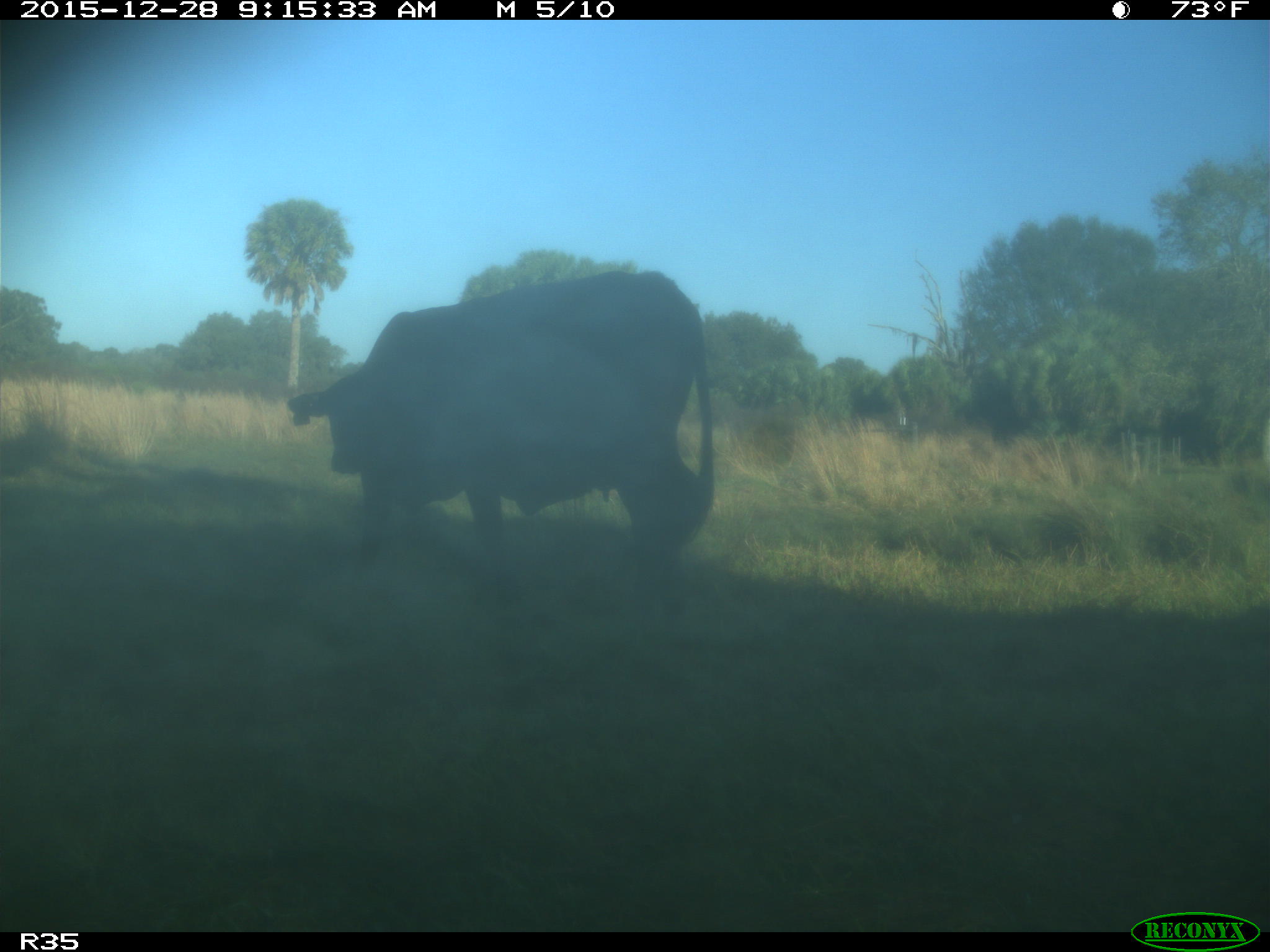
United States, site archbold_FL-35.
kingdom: Animalia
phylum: Chordata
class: Mammalia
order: Artiodactyla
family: Bovidae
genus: Bos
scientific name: Bos taurus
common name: domestic cow